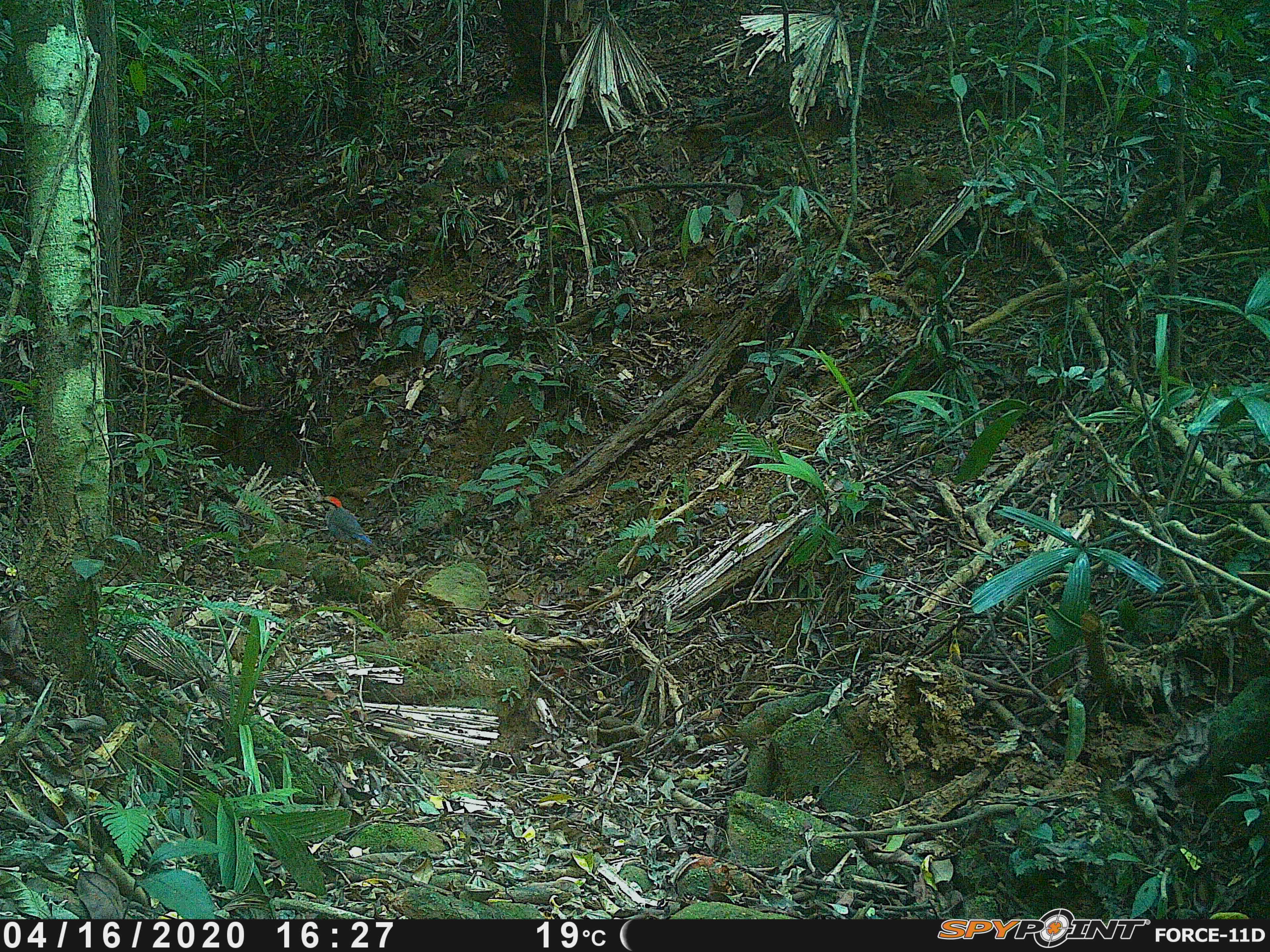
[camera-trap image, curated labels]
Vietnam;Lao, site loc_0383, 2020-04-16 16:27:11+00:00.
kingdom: Animalia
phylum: Chordata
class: Aves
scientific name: Aves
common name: bird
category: unidentified bird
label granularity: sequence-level